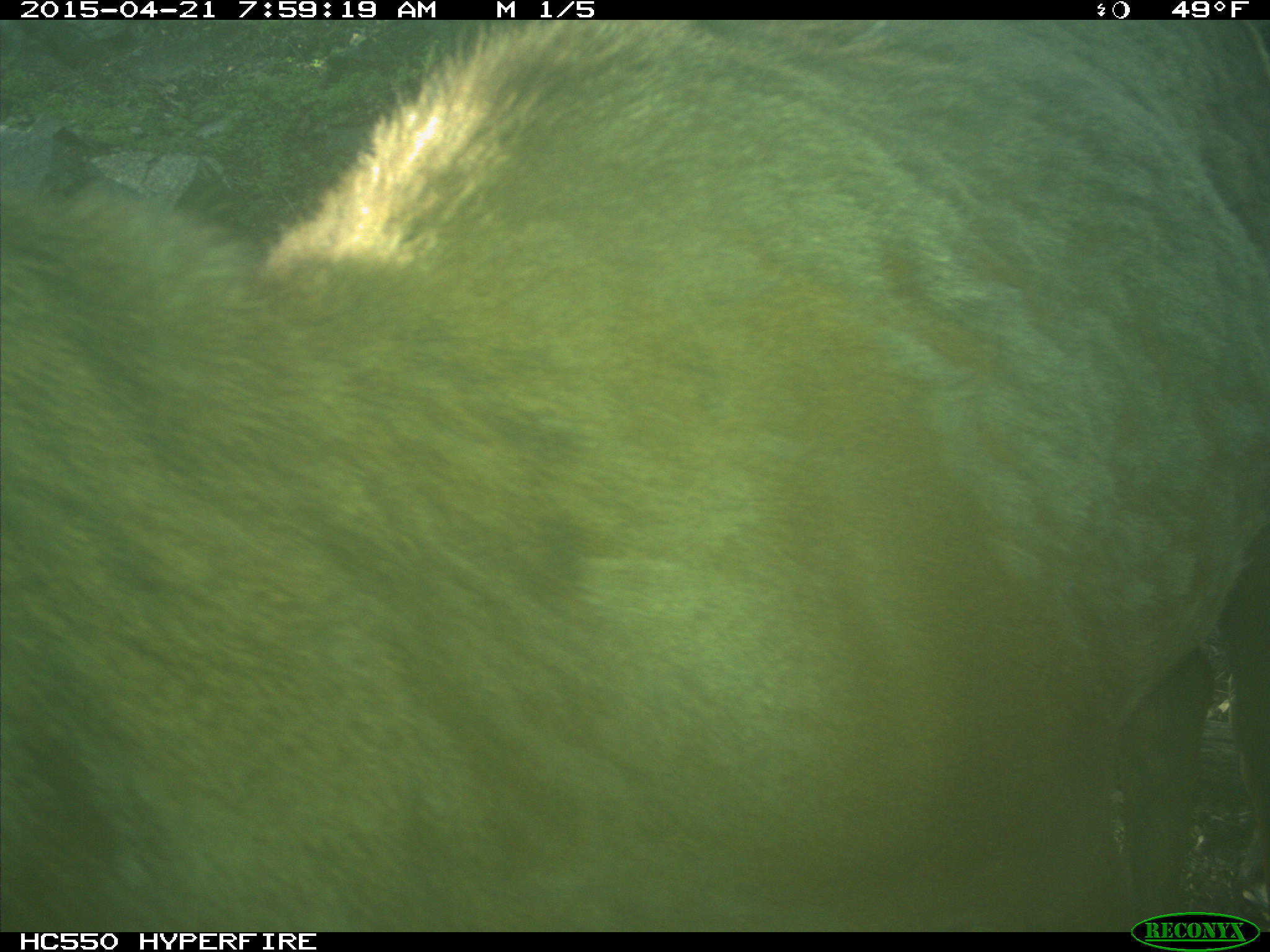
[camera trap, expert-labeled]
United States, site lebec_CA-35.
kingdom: Animalia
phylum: Chordata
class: Mammalia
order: Artiodactyla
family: Cervidae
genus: Cervus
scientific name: Cervus canadensis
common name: elk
Cervus canadensis (elk).